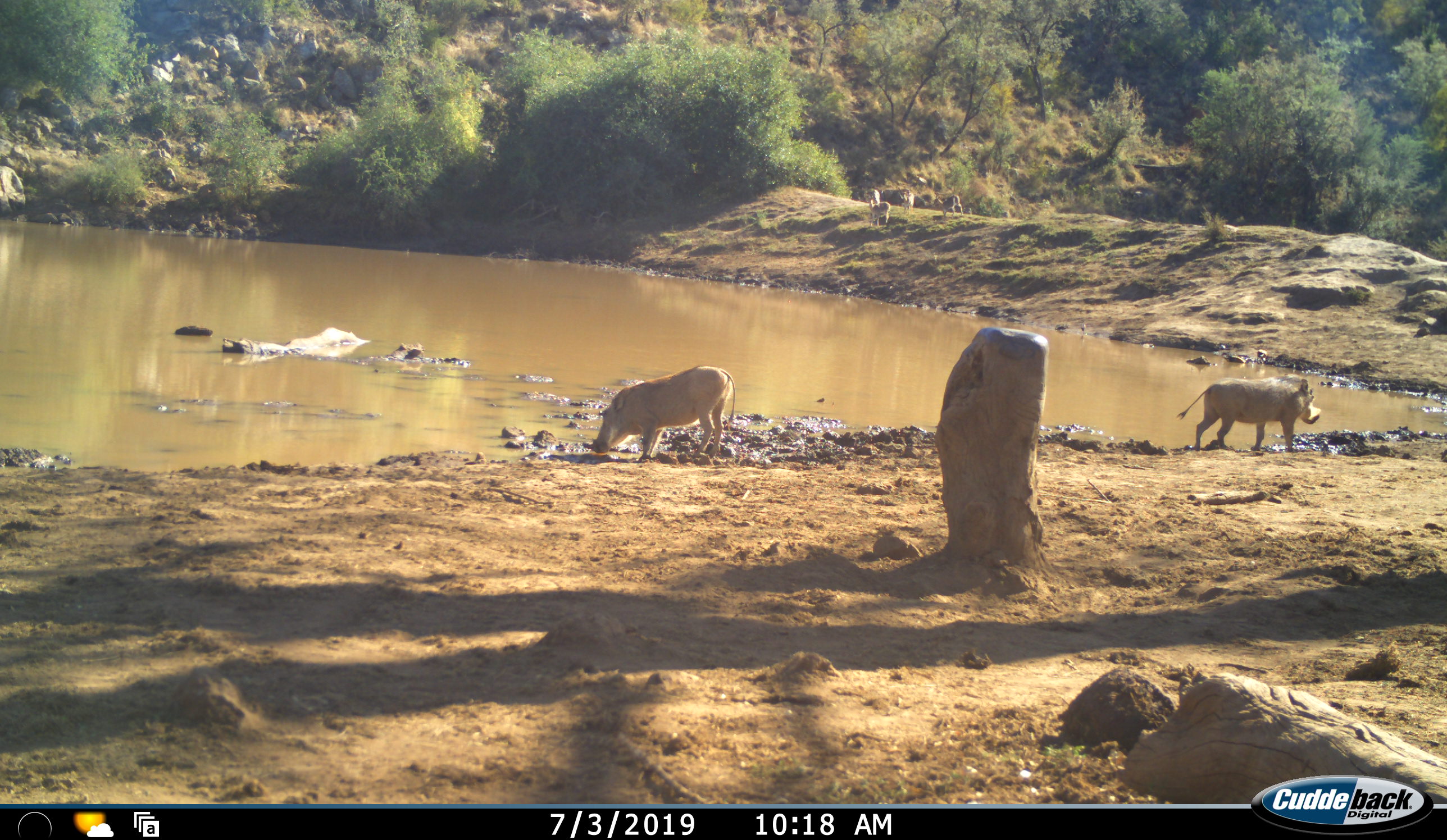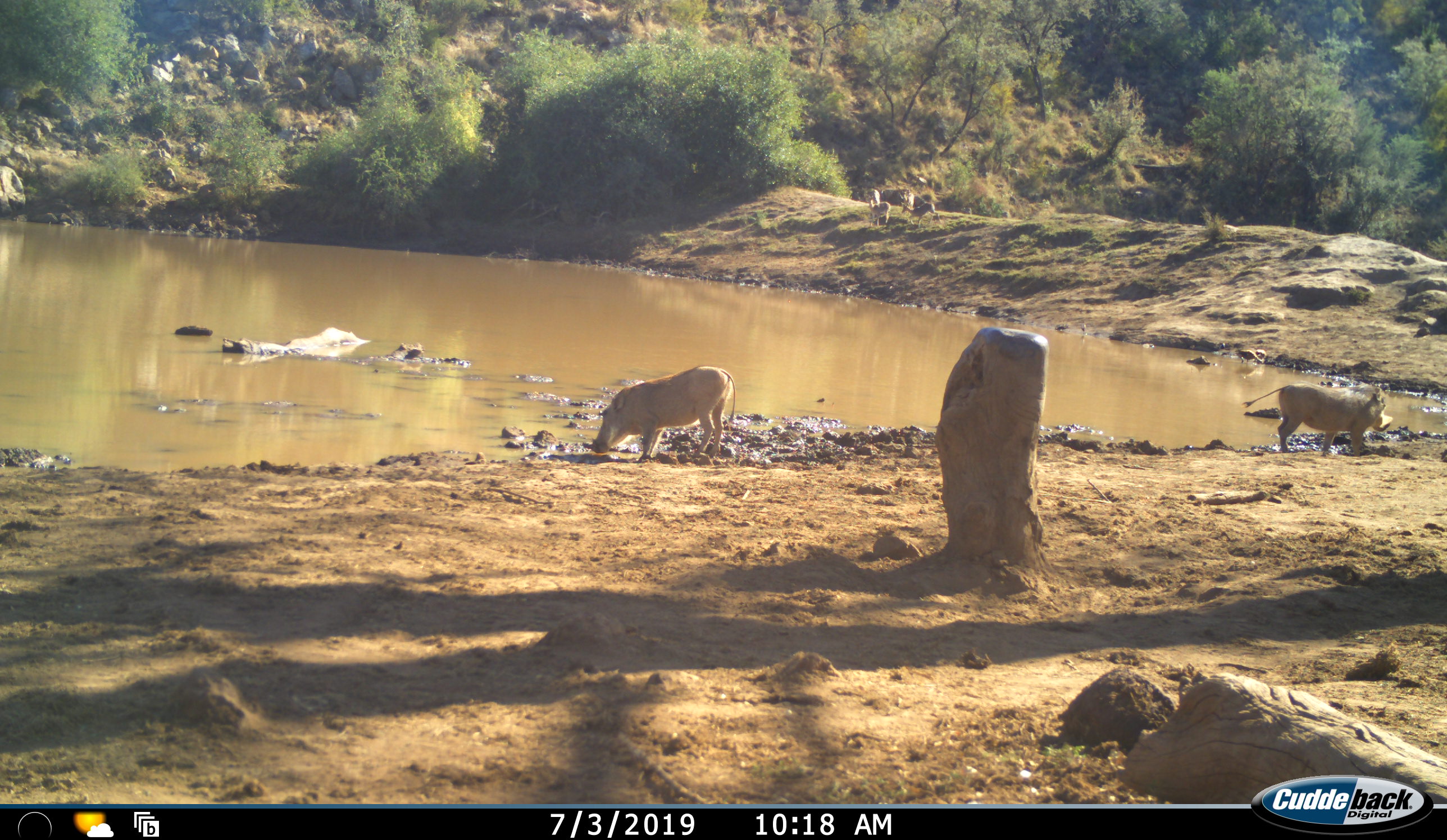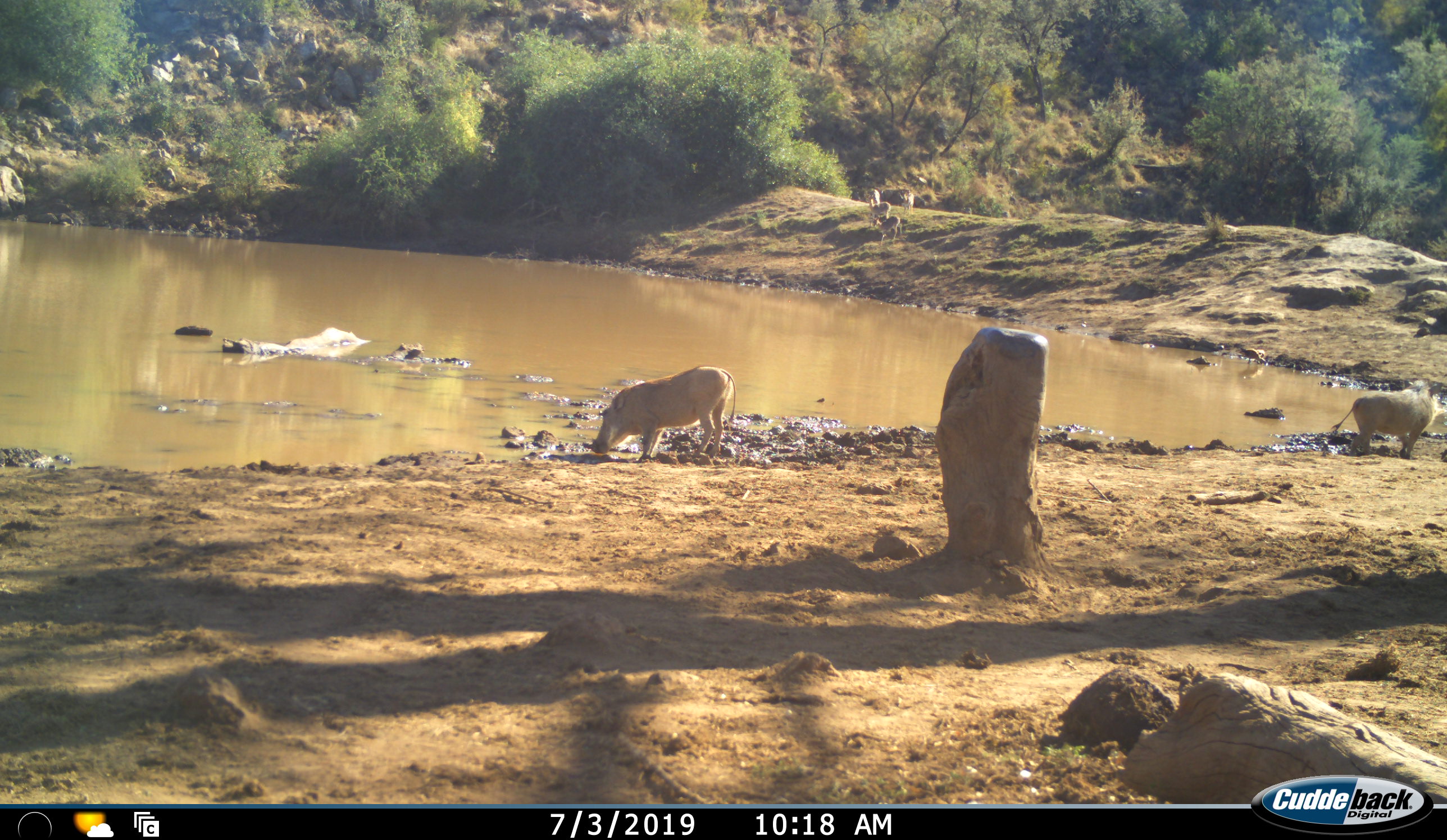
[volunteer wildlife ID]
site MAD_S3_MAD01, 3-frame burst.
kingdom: Animalia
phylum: Chordata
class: Mammalia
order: Artiodactyla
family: Bovidae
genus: Aepyceros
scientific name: Aepyceros melampus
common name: impala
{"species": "impala (Aepyceros melampus)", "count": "4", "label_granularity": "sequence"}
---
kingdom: Animalia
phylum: Chordata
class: Mammalia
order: Artiodactyla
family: Suidae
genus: Phacochoerus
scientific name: Phacochoerus africanus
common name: warthog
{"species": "warthog (Phacochoerus africanus)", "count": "2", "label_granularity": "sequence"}